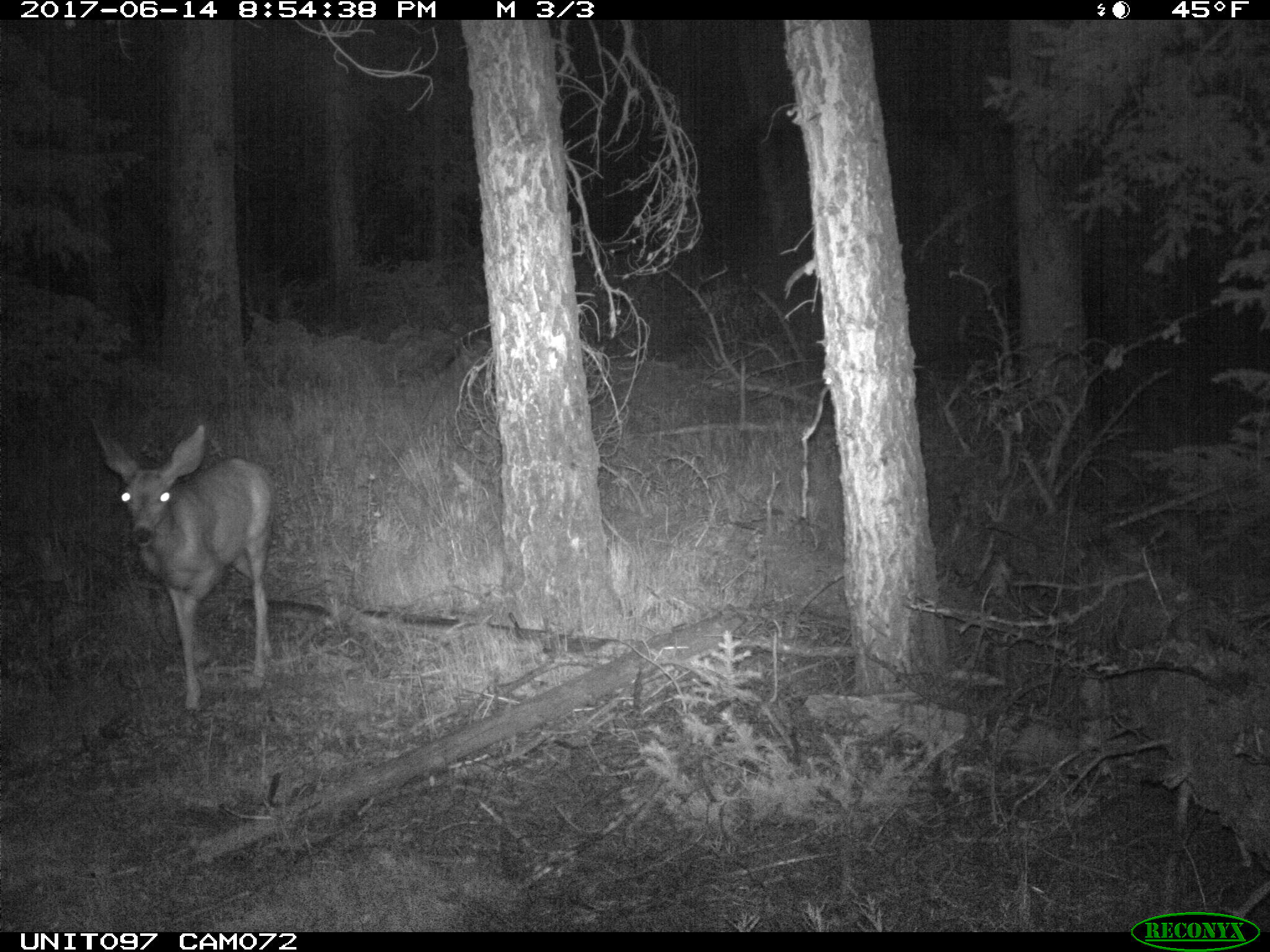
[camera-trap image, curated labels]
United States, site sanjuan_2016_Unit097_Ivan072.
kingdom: Animalia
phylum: Chordata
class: Mammalia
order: Artiodactyla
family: Cervidae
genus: Odocoileus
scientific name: Odocoileus hemionus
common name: mule deer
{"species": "Odocoileus hemionus (mule deer)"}